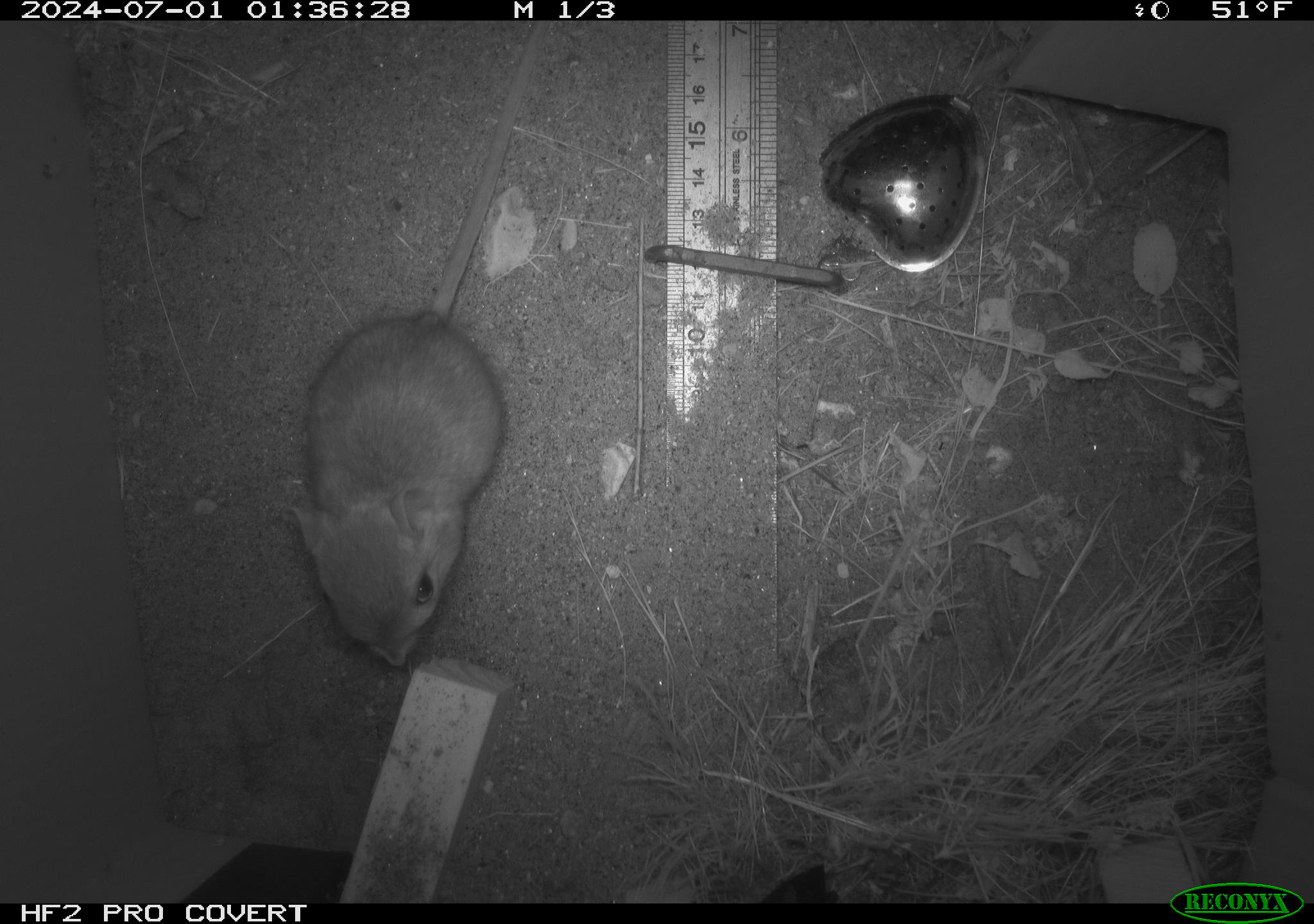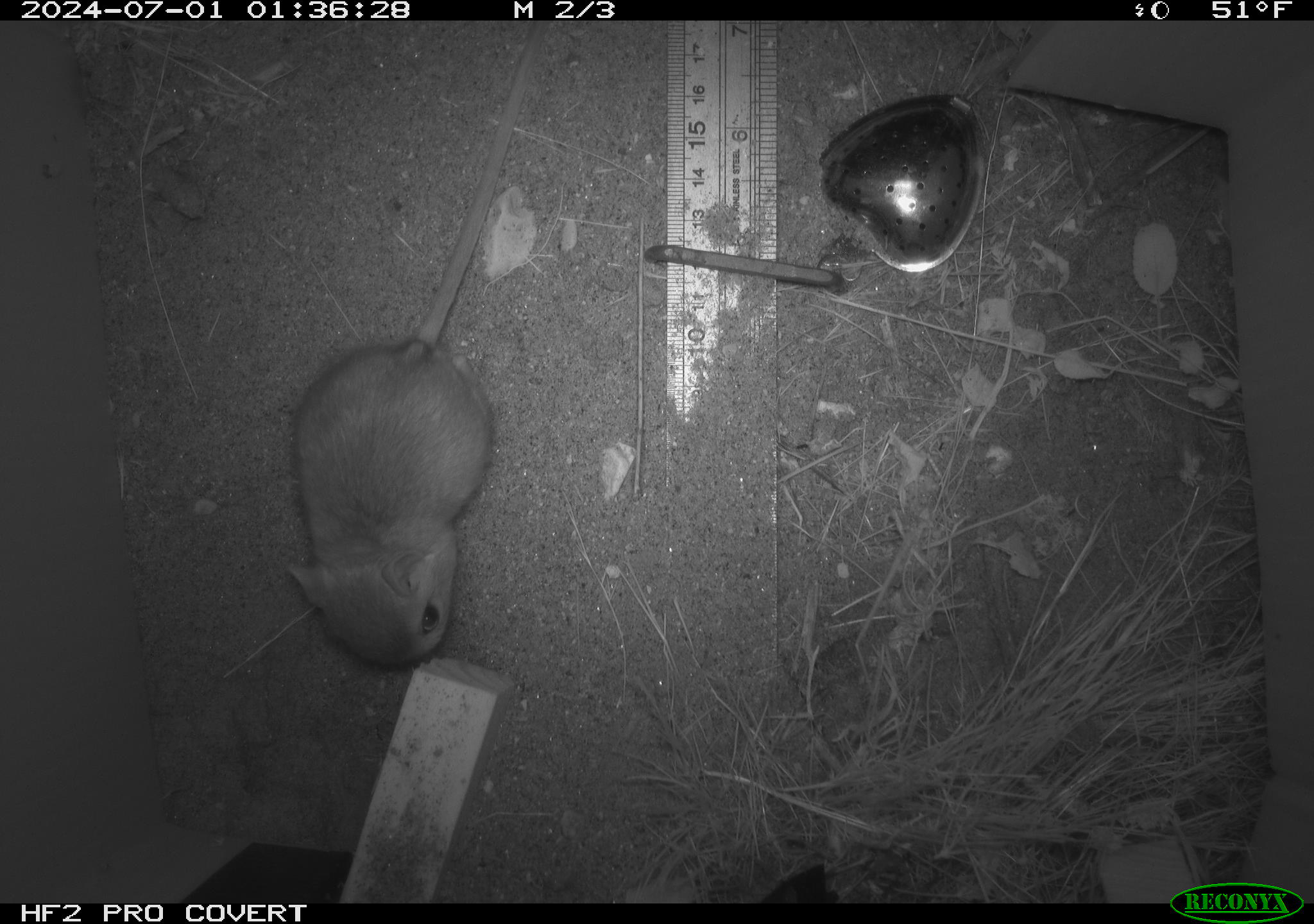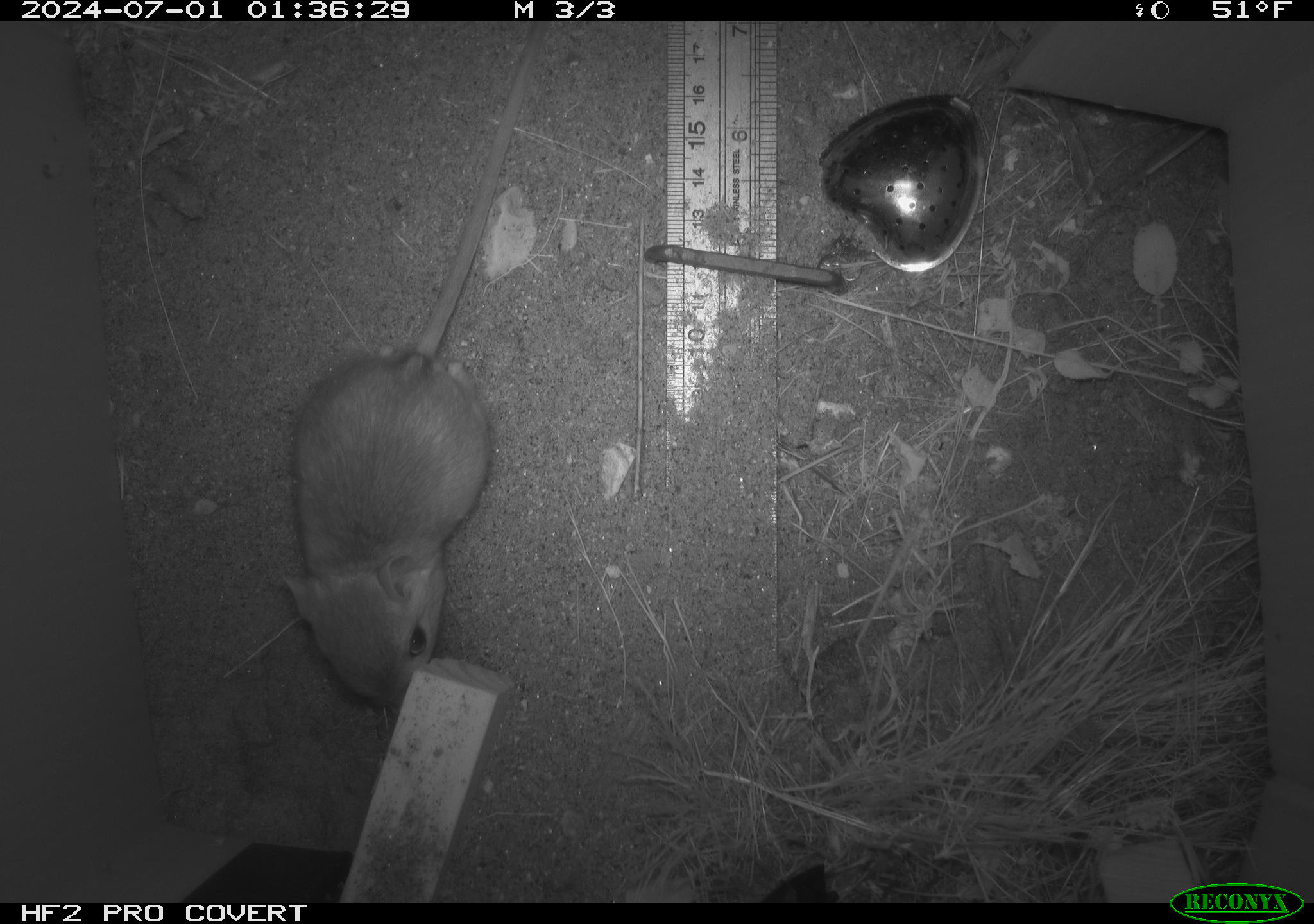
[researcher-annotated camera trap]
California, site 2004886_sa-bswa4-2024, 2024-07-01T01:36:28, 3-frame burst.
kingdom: Animalia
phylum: Chordata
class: Mammalia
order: Rodentia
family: Heteromyidae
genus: Dipodomys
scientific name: Dipodomys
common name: kangaroo rats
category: dipodomys species